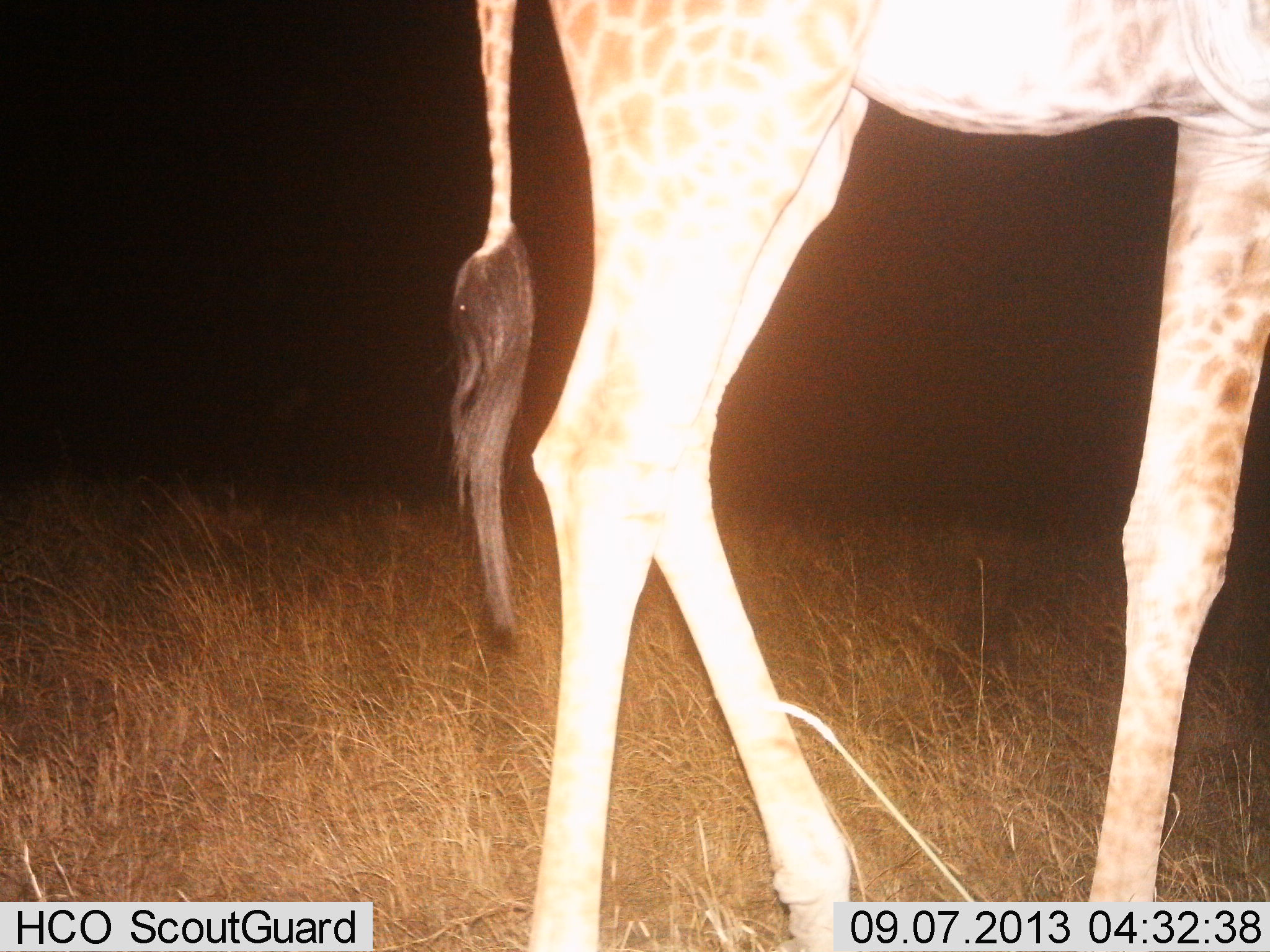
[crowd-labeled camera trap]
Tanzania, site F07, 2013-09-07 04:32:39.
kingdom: Animalia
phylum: Chordata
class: Mammalia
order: Artiodactyla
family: Giraffidae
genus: Giraffa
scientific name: Giraffa camelopardalis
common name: giraffe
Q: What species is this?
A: Giraffe (Giraffa camelopardalis).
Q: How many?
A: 1.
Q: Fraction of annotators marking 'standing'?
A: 70%.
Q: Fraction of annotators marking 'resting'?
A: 0%.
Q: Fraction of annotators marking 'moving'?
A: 30%.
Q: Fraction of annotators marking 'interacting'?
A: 0%.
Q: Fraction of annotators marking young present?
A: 0%.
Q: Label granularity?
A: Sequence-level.